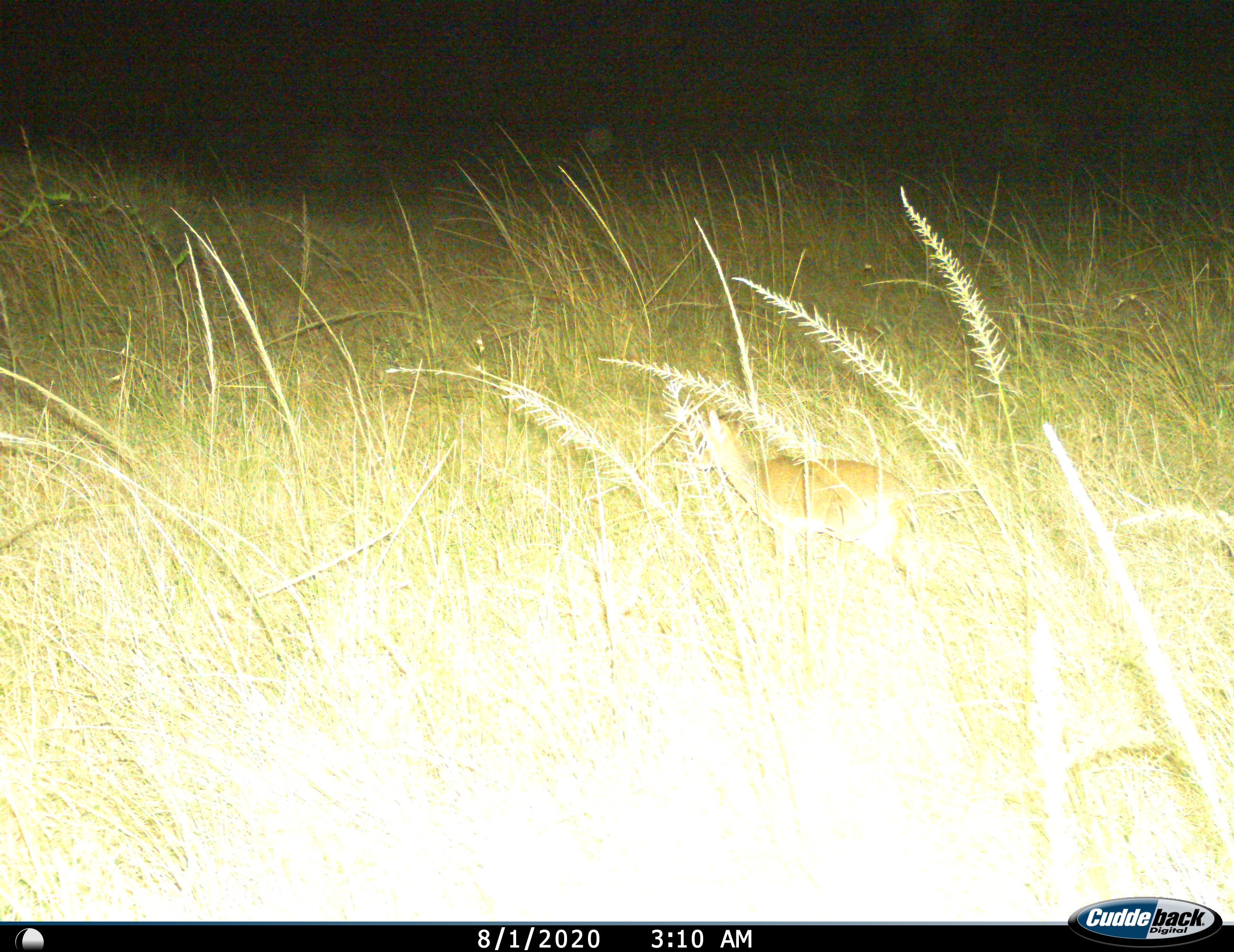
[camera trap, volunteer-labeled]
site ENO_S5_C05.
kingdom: Animalia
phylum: Chordata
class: Mammalia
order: Artiodactyla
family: Bovidae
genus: Madoqua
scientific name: Madoqua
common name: dik-dik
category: dikdik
Dikdik (dik-dik) (Madoqua), count 1. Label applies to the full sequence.